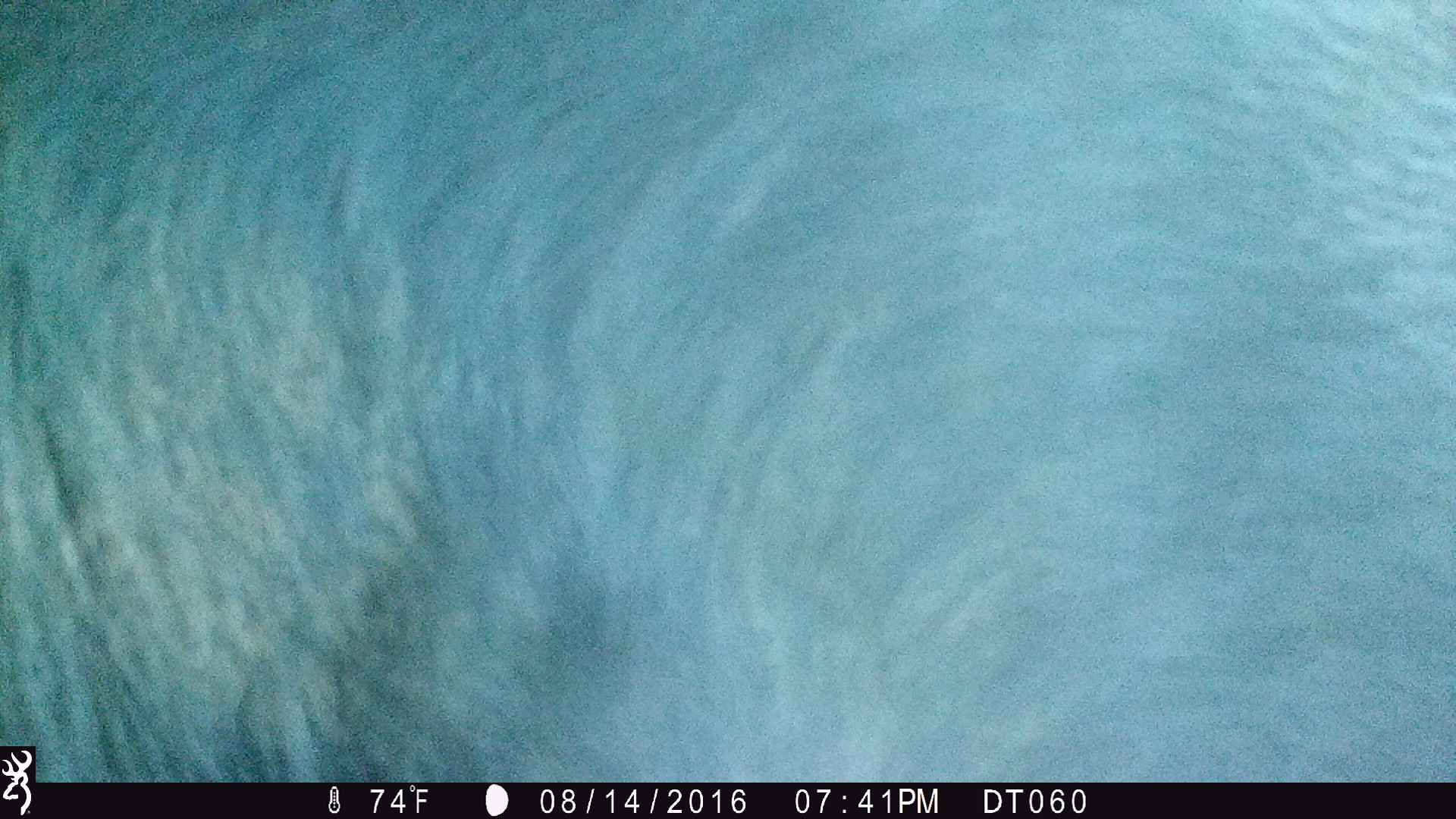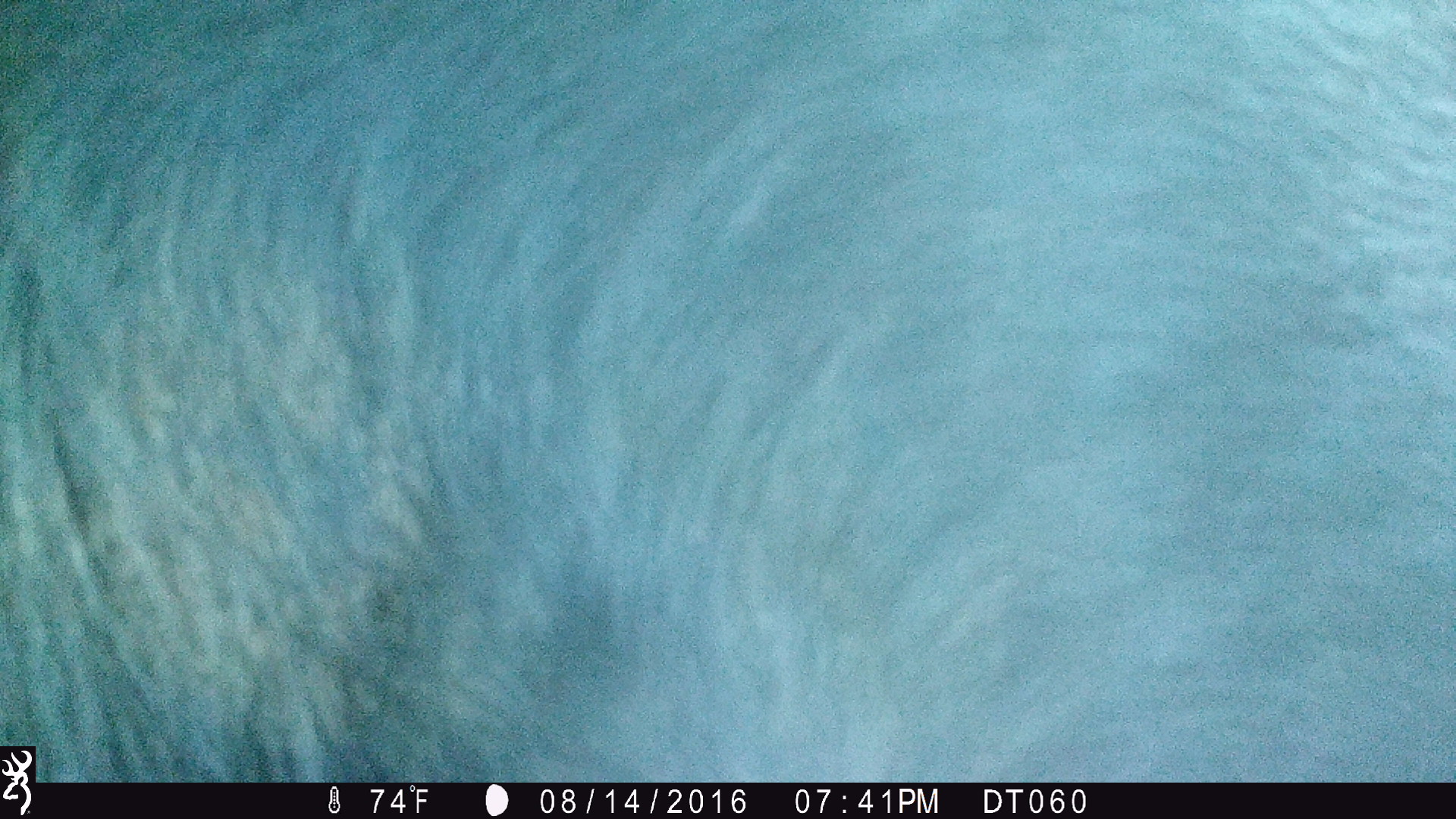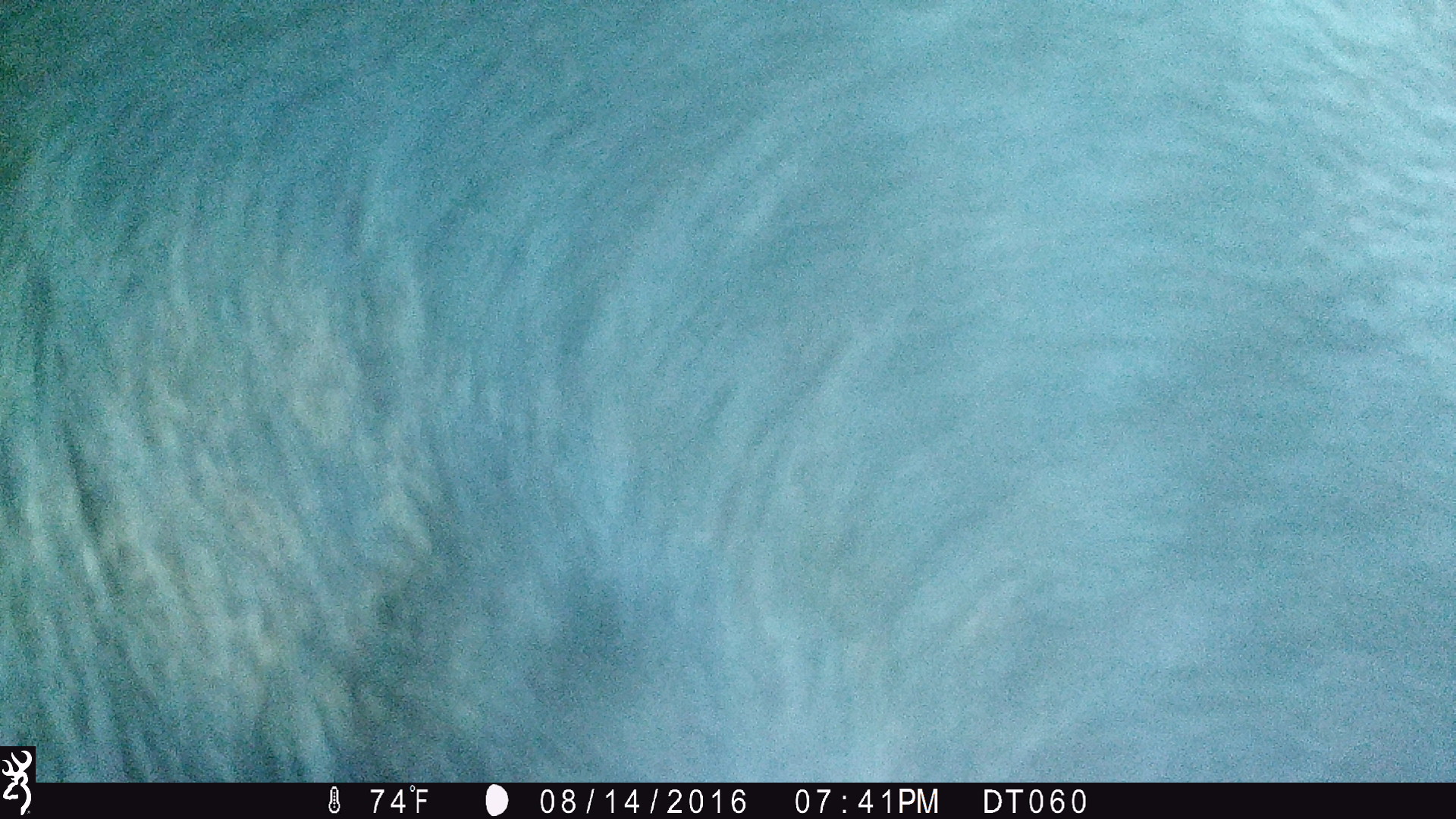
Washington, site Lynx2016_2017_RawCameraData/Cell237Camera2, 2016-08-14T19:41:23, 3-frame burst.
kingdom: Animalia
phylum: Chordata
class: Mammalia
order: Artiodactyla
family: Bovidae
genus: Bos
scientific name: Bos taurus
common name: domestic cattle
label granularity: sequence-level